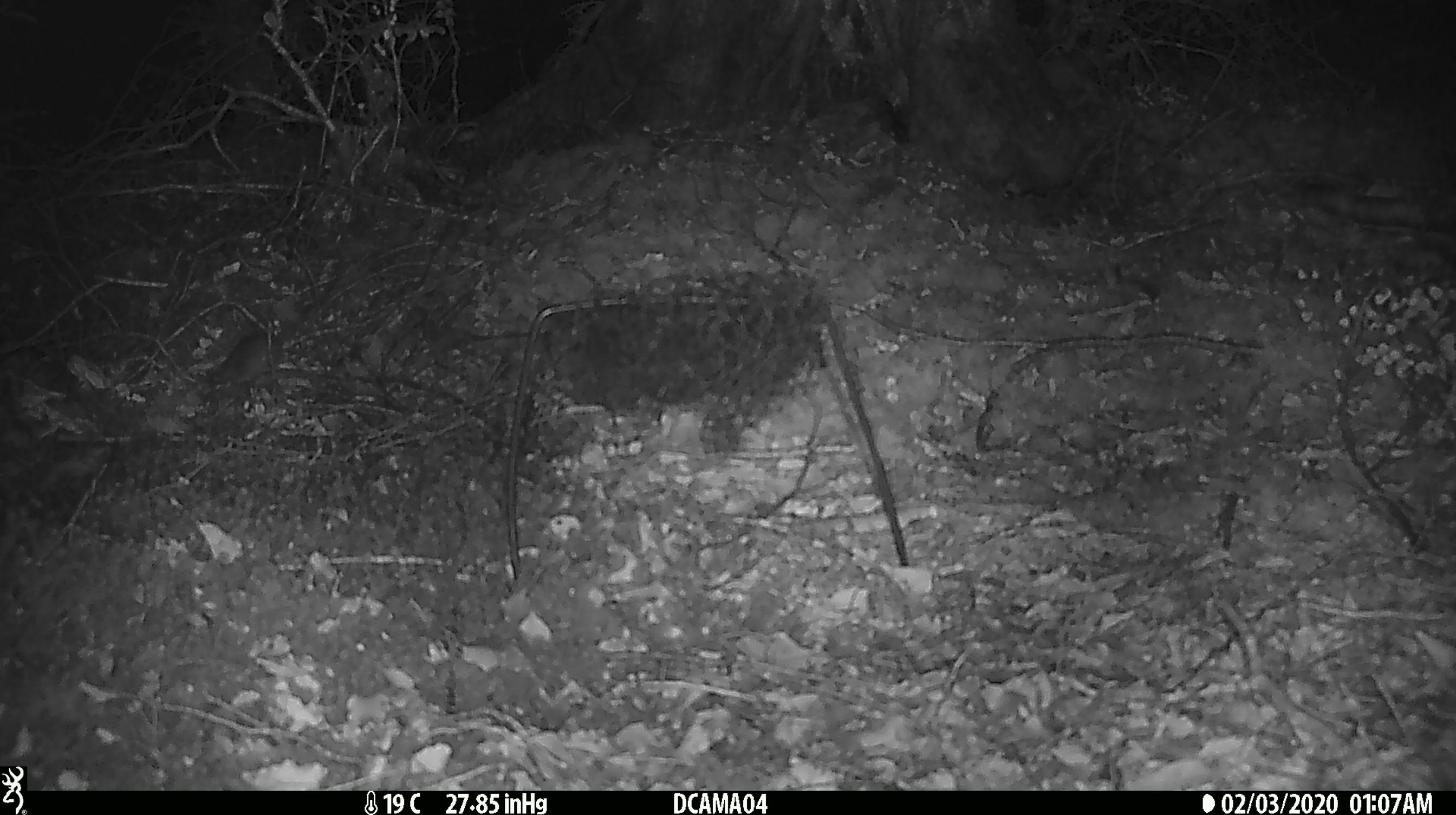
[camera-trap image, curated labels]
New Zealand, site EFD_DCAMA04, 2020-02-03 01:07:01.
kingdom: Animalia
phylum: Chordata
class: Mammalia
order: Rodentia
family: Muridae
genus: Mus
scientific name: Mus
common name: mouse